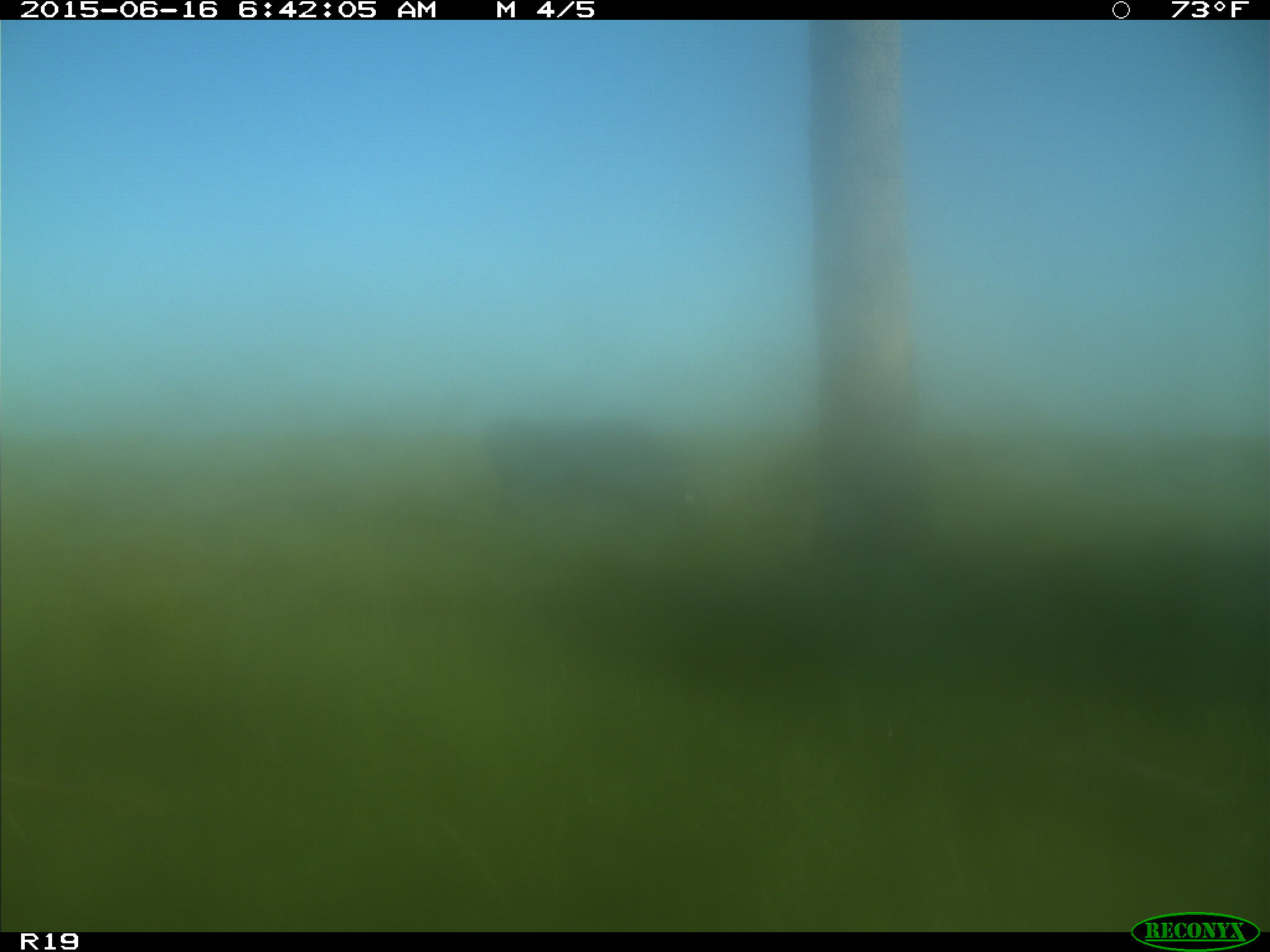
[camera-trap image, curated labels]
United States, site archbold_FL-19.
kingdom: Animalia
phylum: Chordata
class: Mammalia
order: Artiodactyla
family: Bovidae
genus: Bos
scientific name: Bos taurus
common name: domestic cow